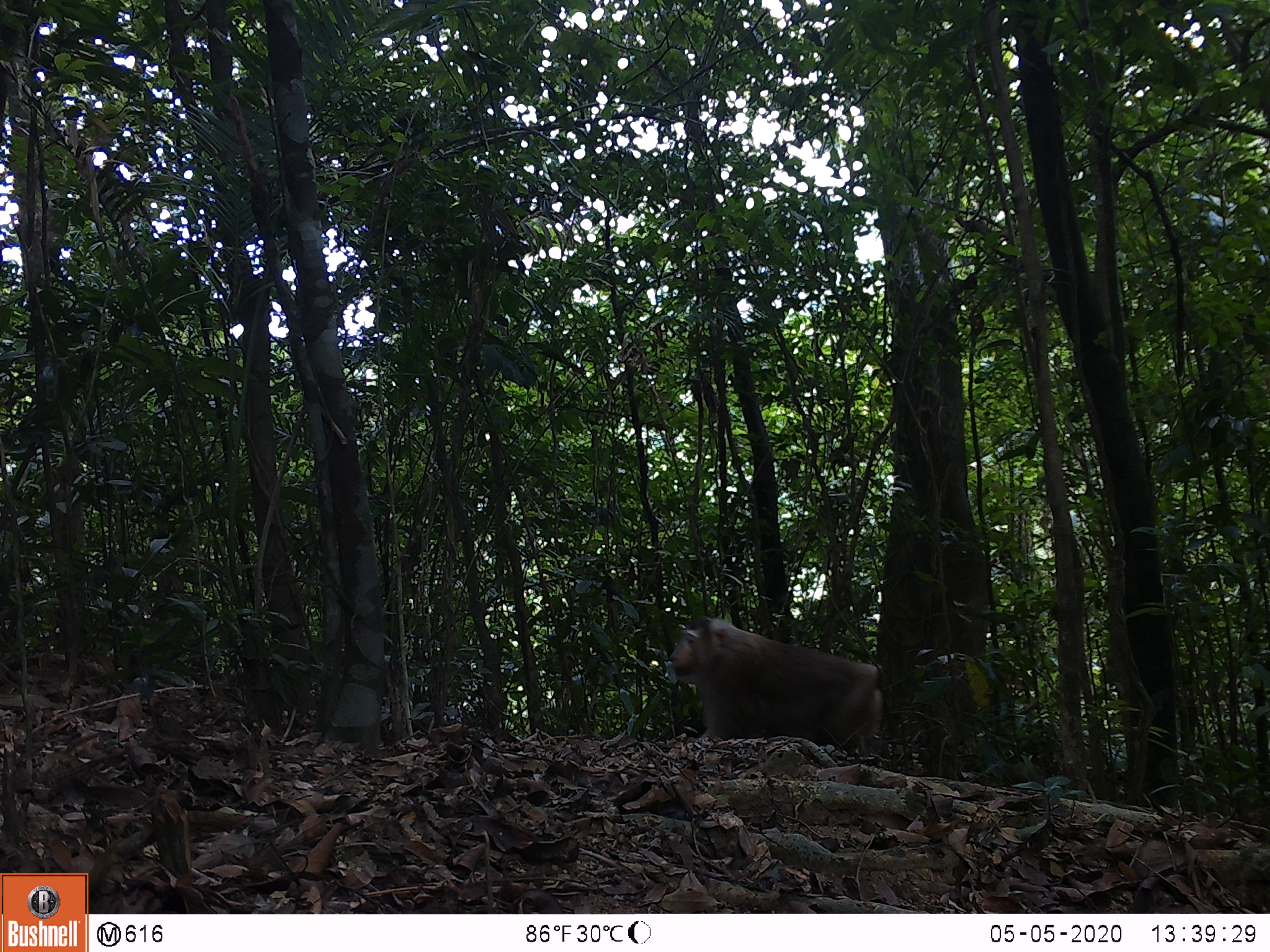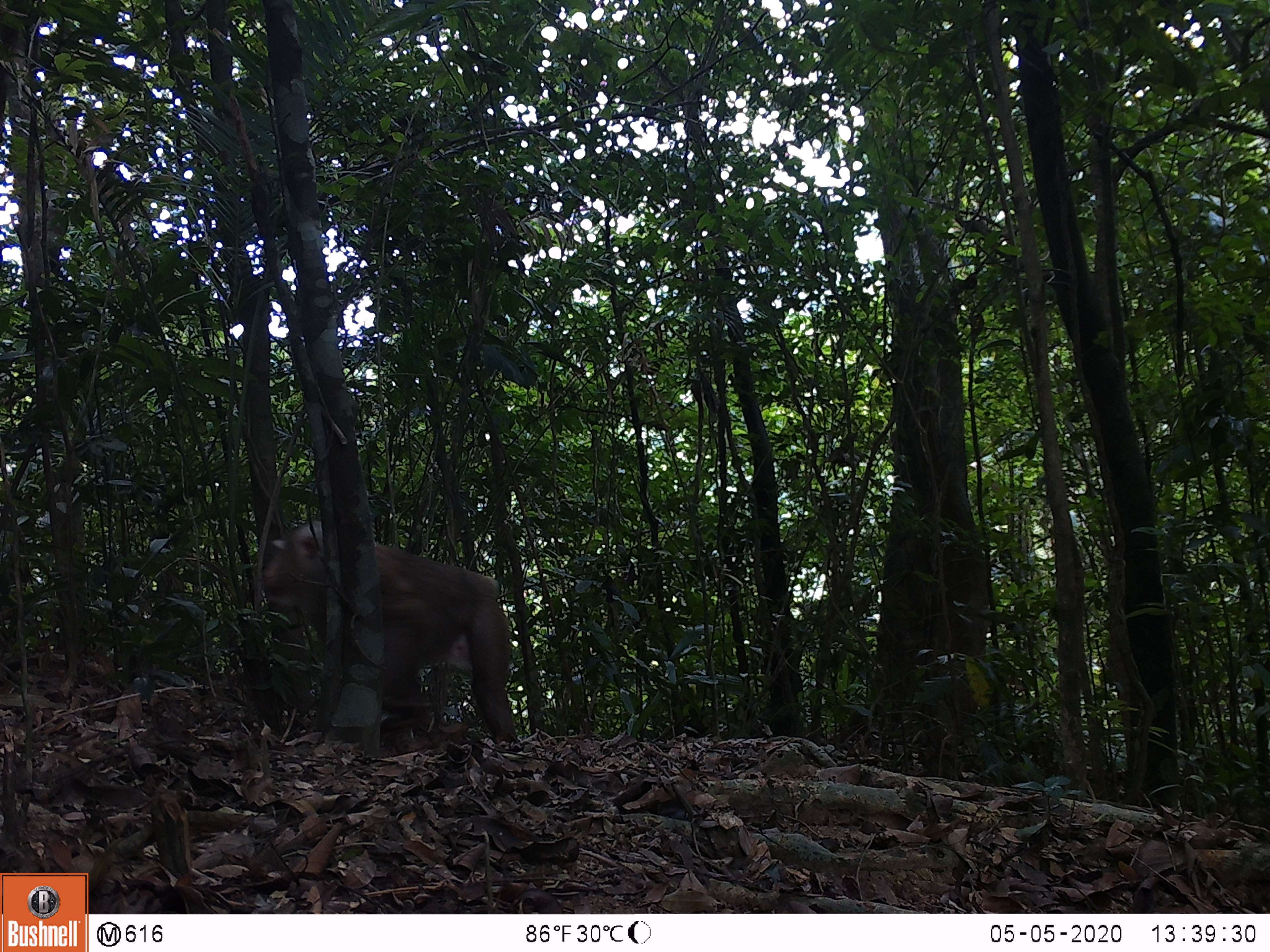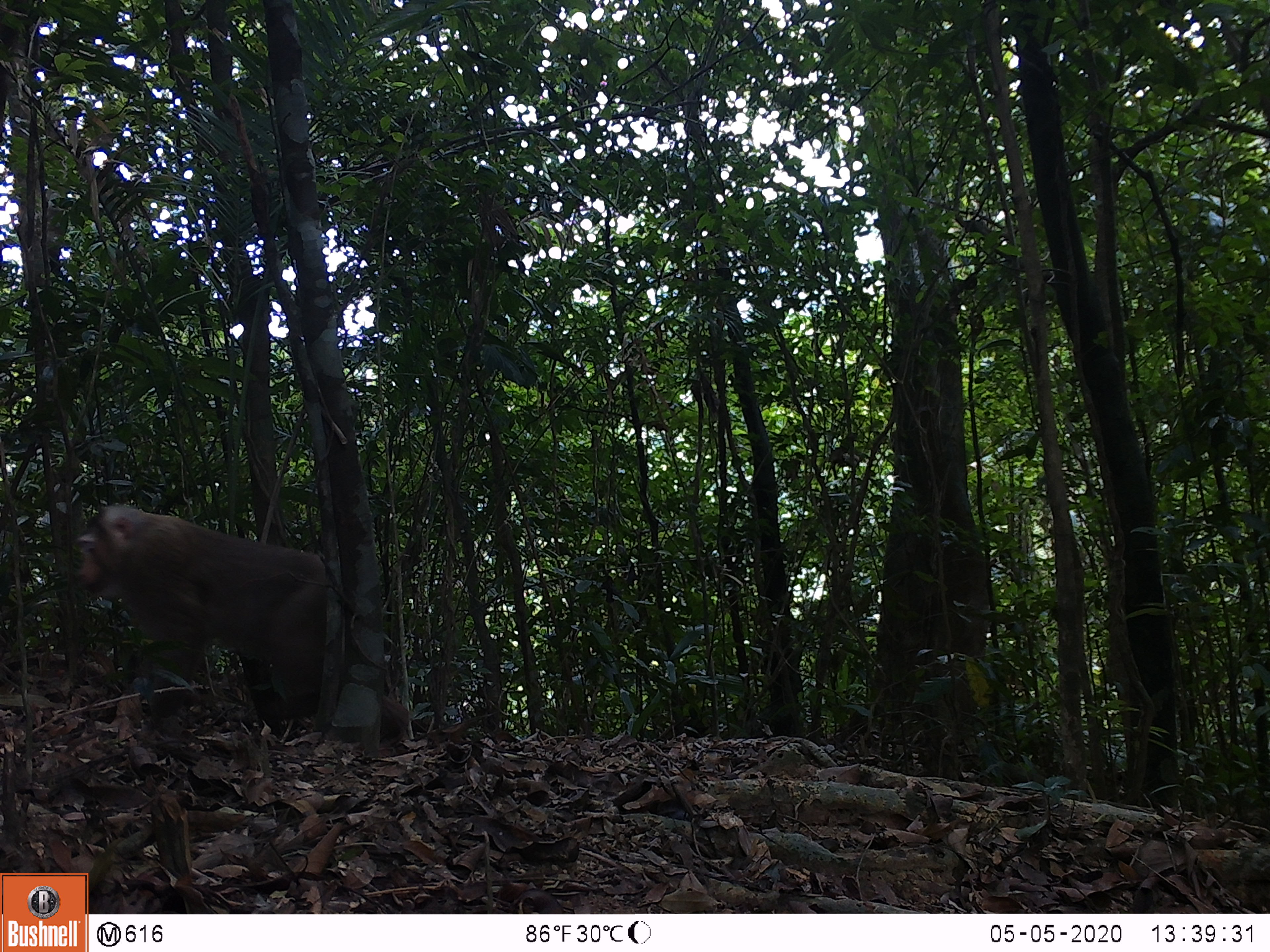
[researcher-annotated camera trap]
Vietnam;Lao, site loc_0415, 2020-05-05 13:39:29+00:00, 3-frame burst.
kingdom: Animalia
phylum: Chordata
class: Mammalia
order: Primates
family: Cercopithecidae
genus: Macaca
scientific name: Macaca nemestrina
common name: pig-tailed macaque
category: pig tailed macaque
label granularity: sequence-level